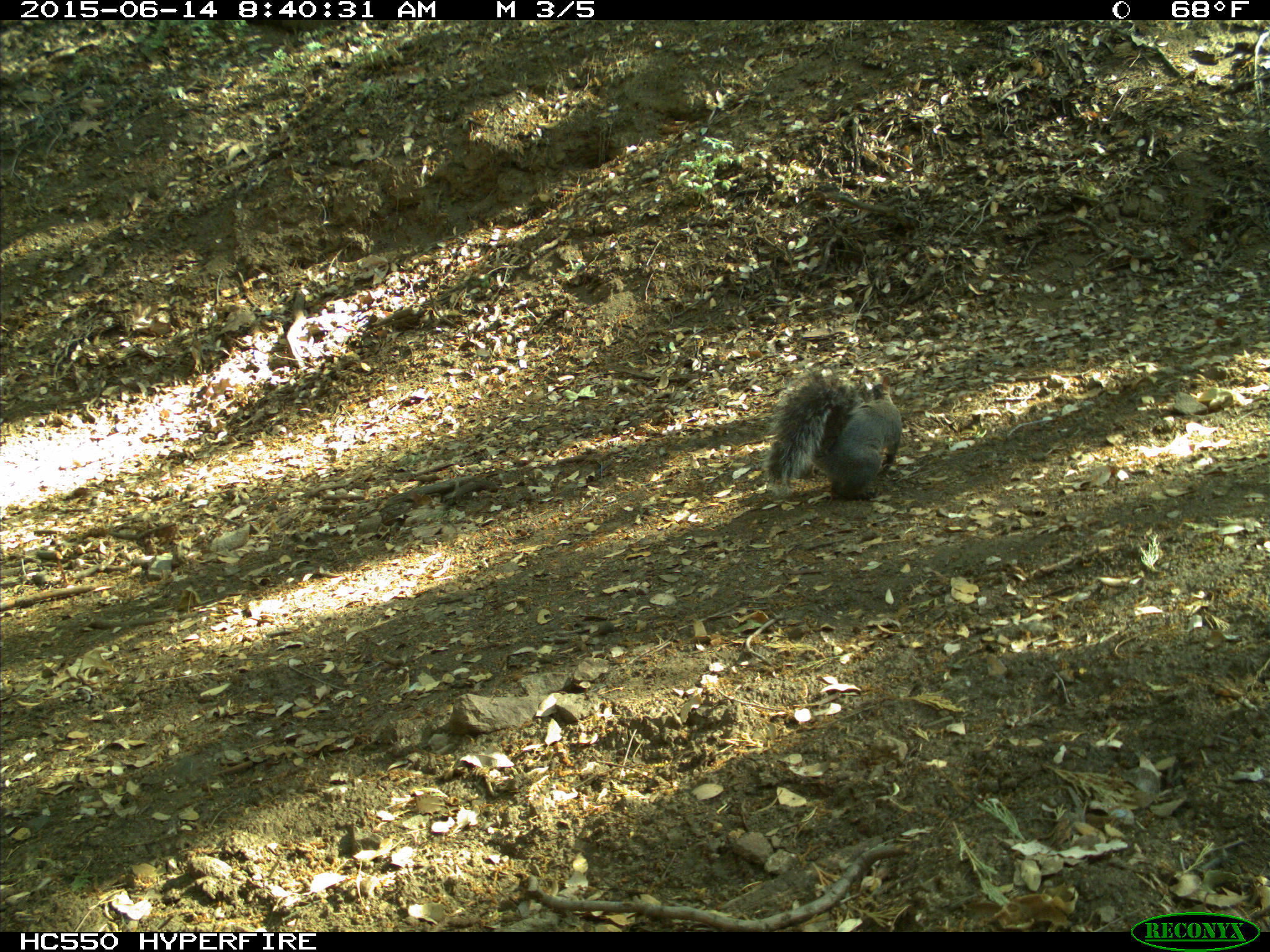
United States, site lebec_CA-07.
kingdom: Animalia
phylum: Chordata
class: Mammalia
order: Rodentia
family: Sciuridae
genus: Sciurus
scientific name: Sciurus carolinensis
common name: eastern gray squirrel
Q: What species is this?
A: Sciurus carolinensis (eastern gray squirrel).